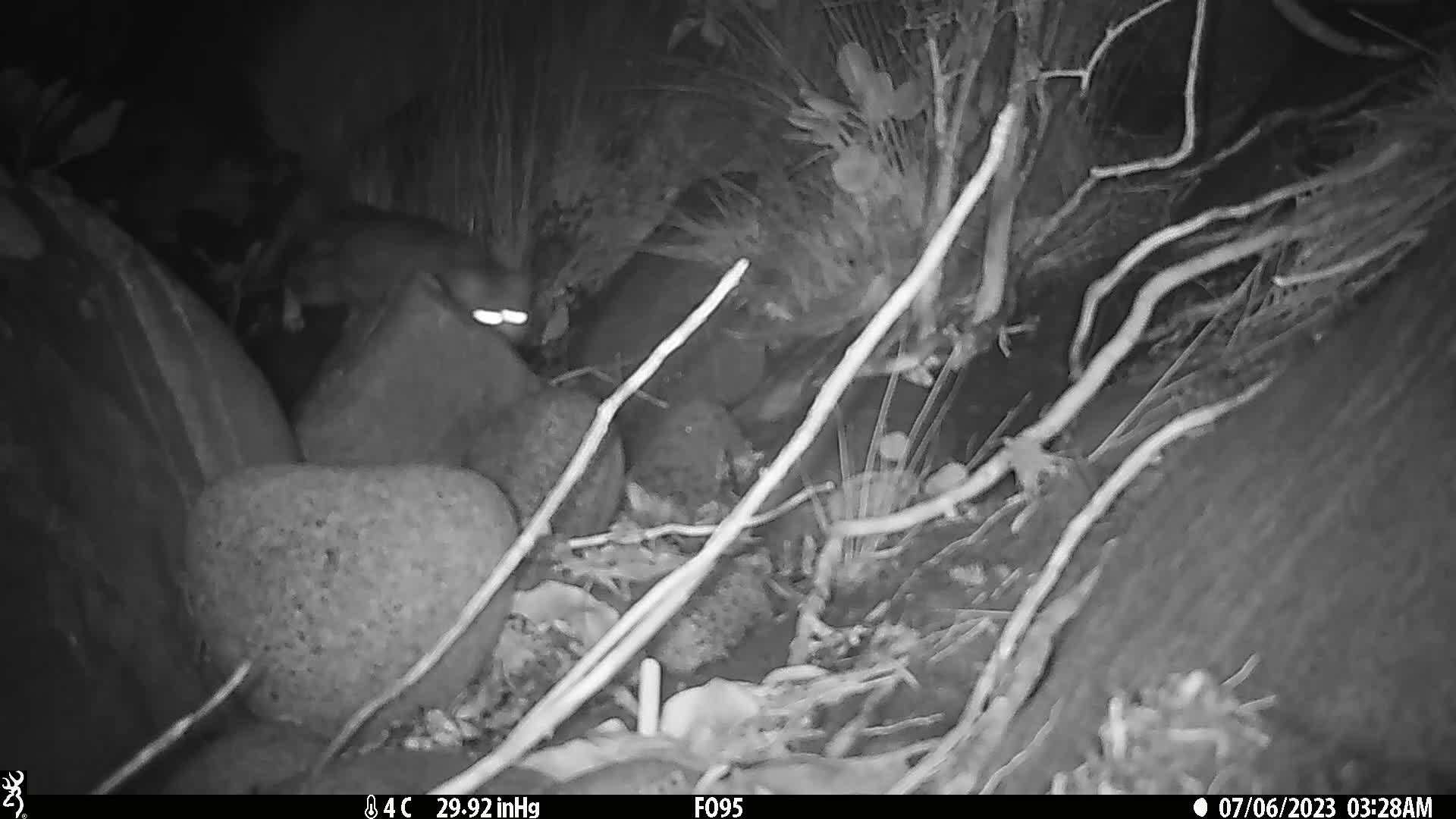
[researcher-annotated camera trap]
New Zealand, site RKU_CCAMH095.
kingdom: Animalia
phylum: Chordata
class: Mammalia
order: Carnivora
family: Felidae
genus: Felis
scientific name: Felis catus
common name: domestic cat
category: cat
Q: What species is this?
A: Cat (domestic cat) (Felis catus).